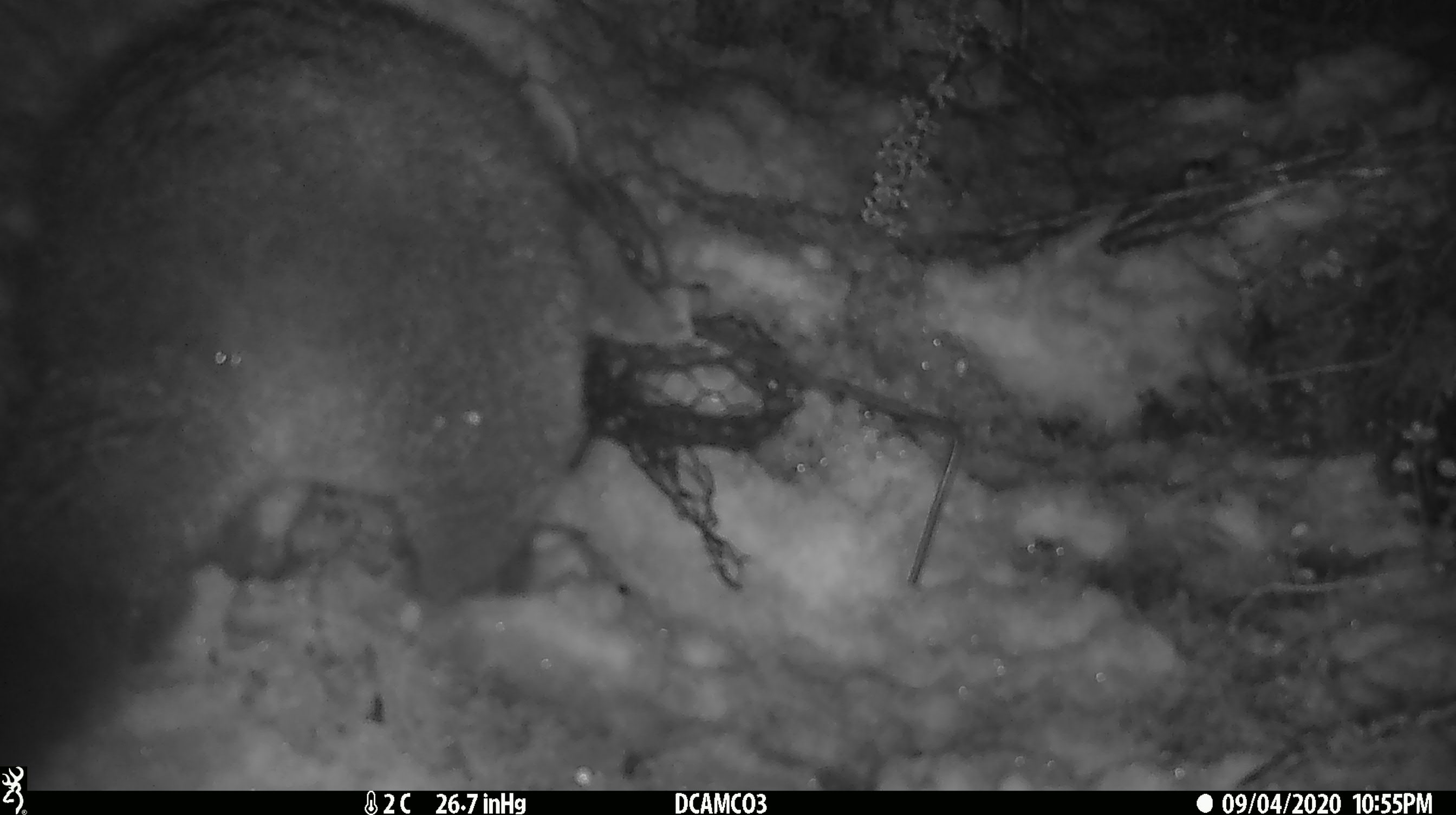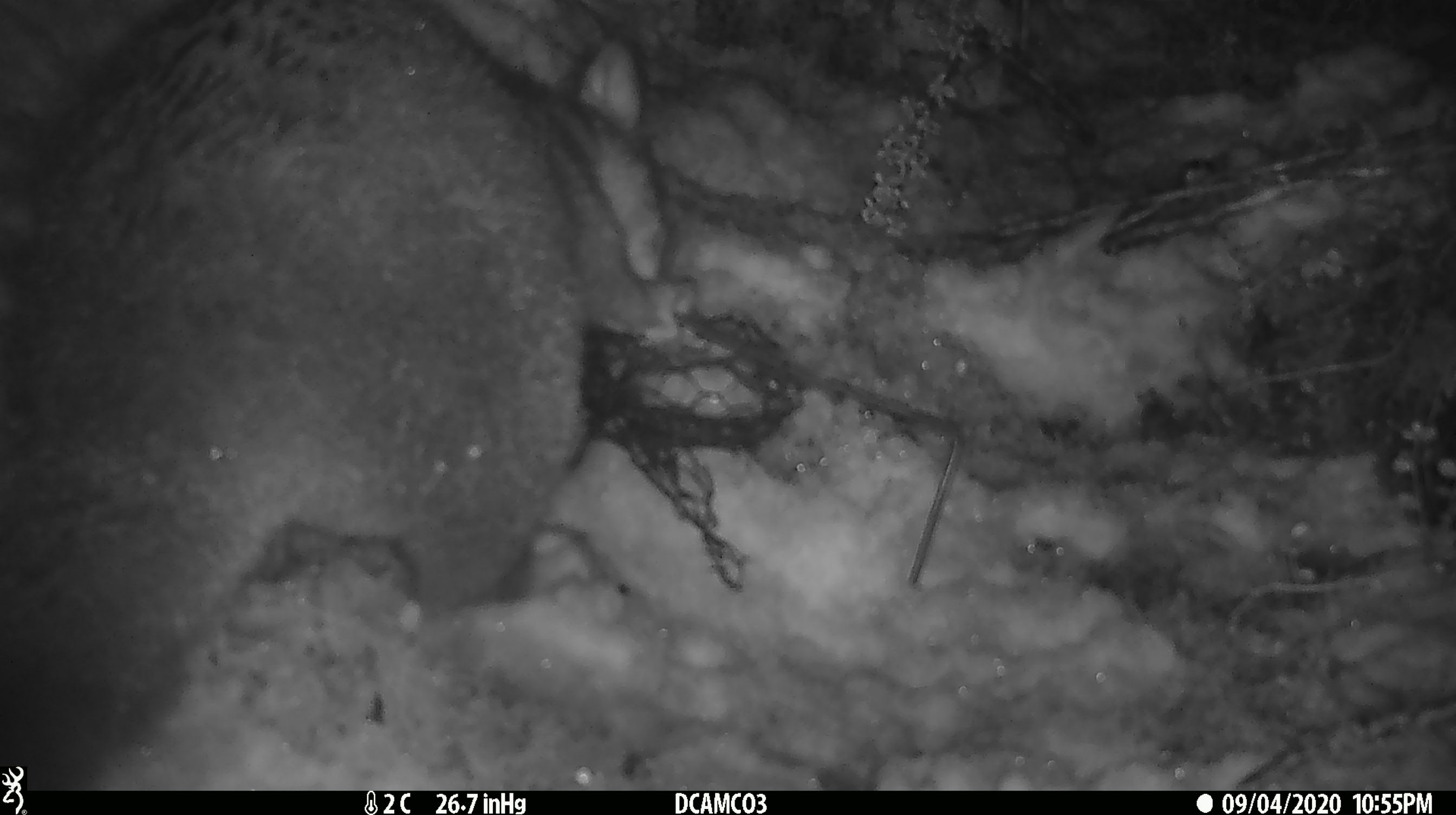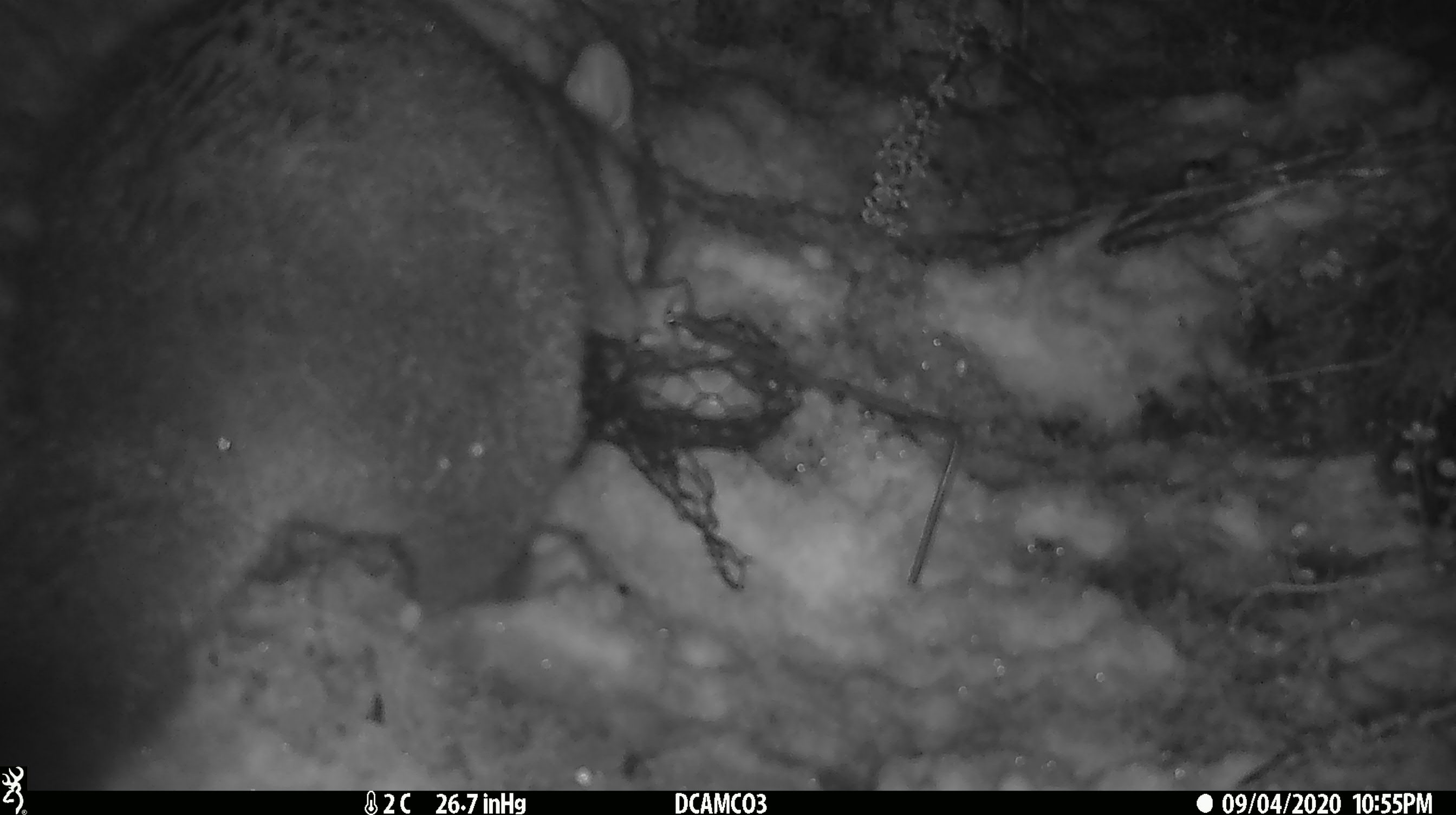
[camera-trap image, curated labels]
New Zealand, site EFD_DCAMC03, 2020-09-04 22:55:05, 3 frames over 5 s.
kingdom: Animalia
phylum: Chordata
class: Mammalia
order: Diprotodontia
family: Phalangeridae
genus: Trichosurus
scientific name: Trichosurus vulpecula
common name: common brushtail possum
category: possum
Possum (common brushtail possum) (Trichosurus vulpecula).